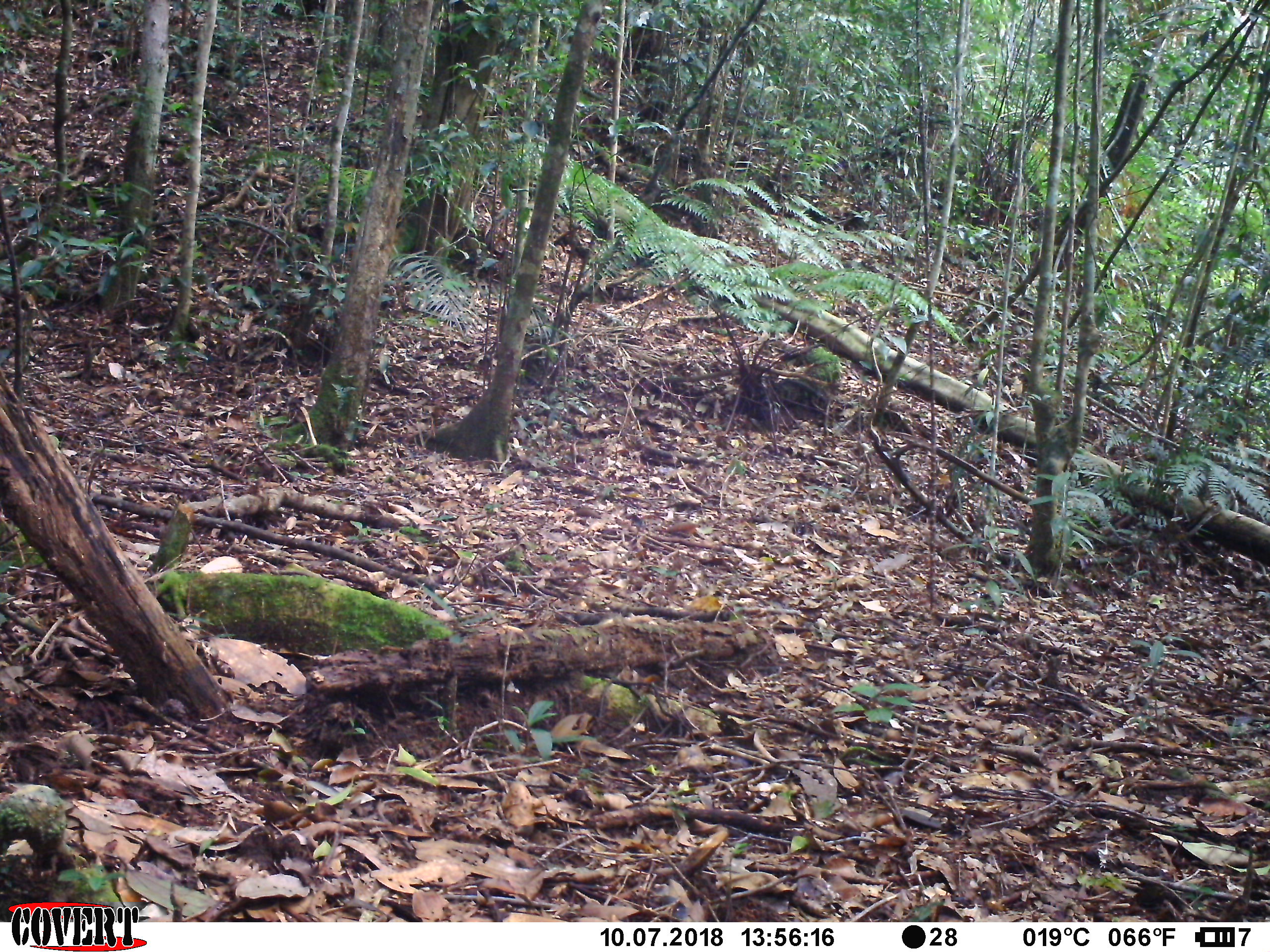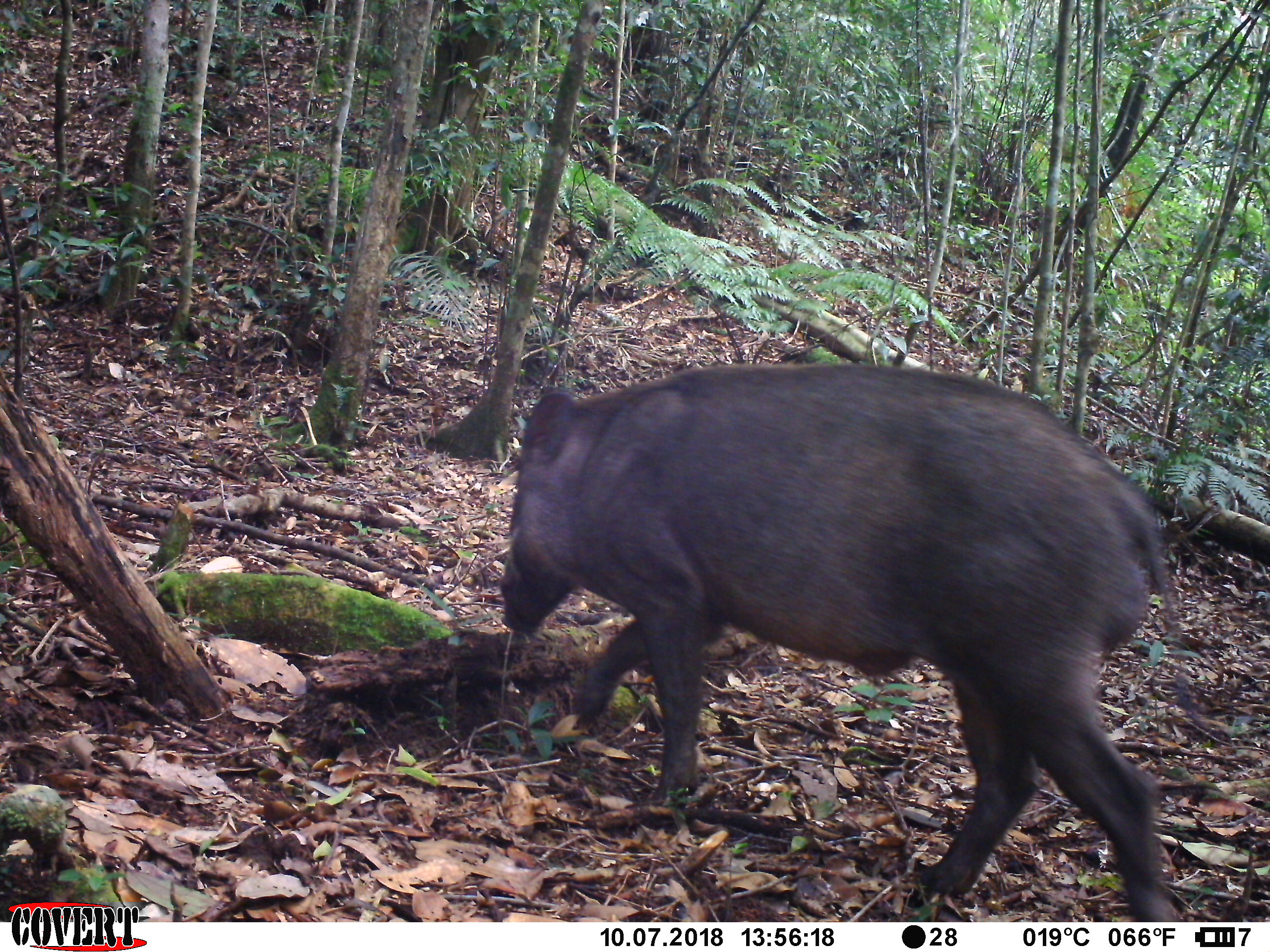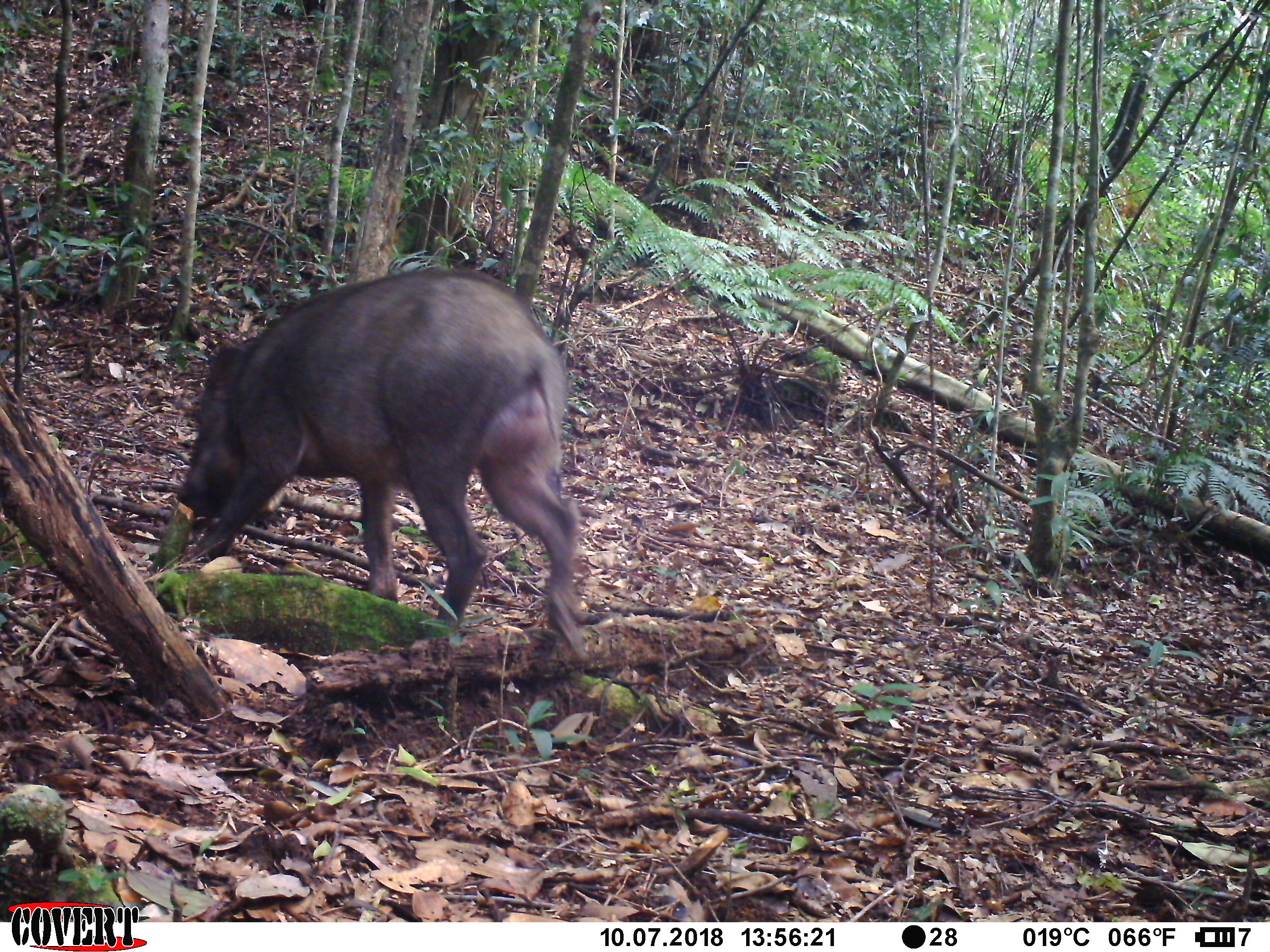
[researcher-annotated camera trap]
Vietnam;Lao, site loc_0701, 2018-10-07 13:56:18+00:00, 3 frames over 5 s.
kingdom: Animalia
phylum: Chordata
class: Mammalia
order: Artiodactyla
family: Suidae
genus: Sus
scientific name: Sus scrofa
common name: eurasian wild pig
Eurasian wild pig (Sus scrofa). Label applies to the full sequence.